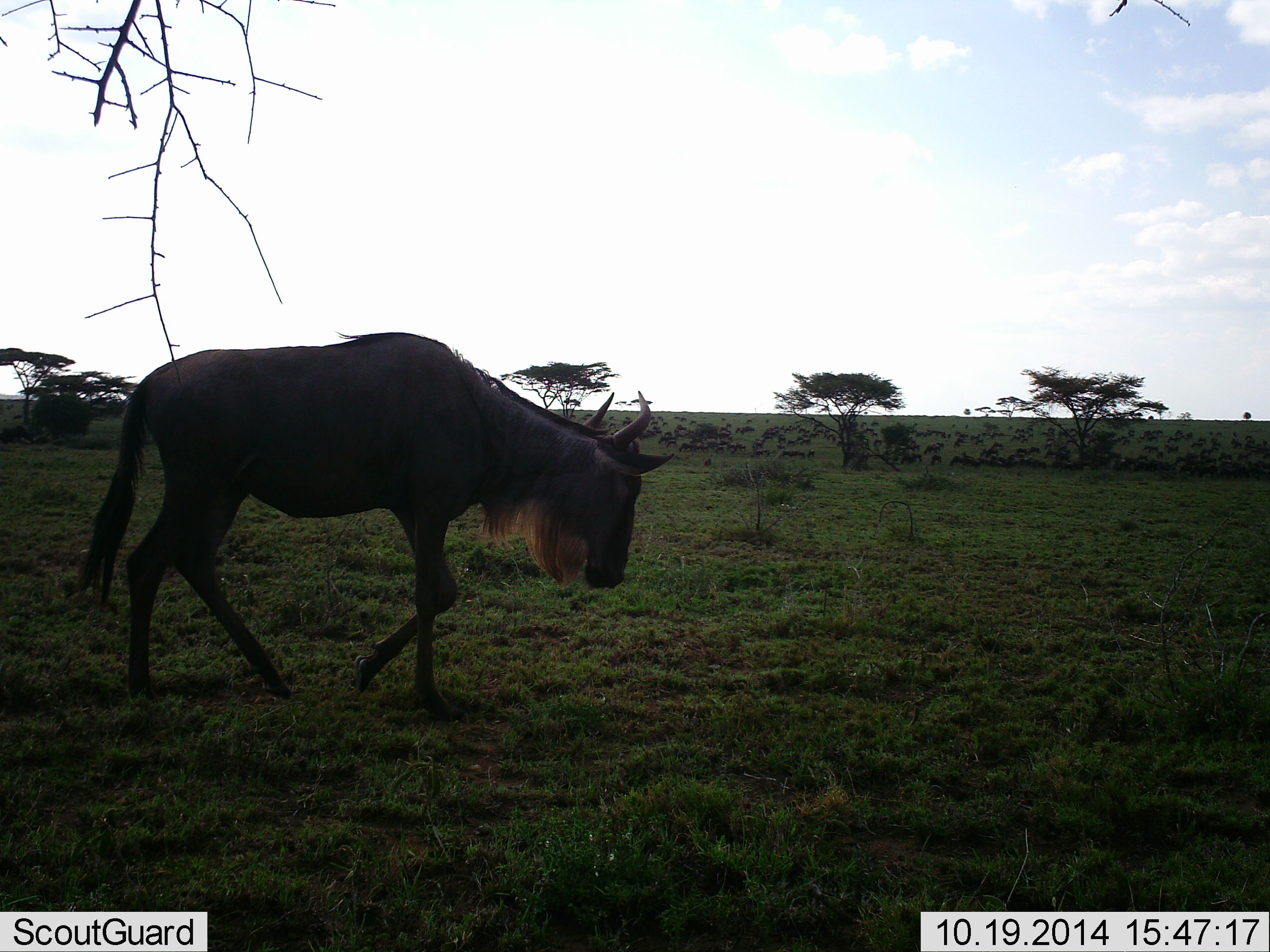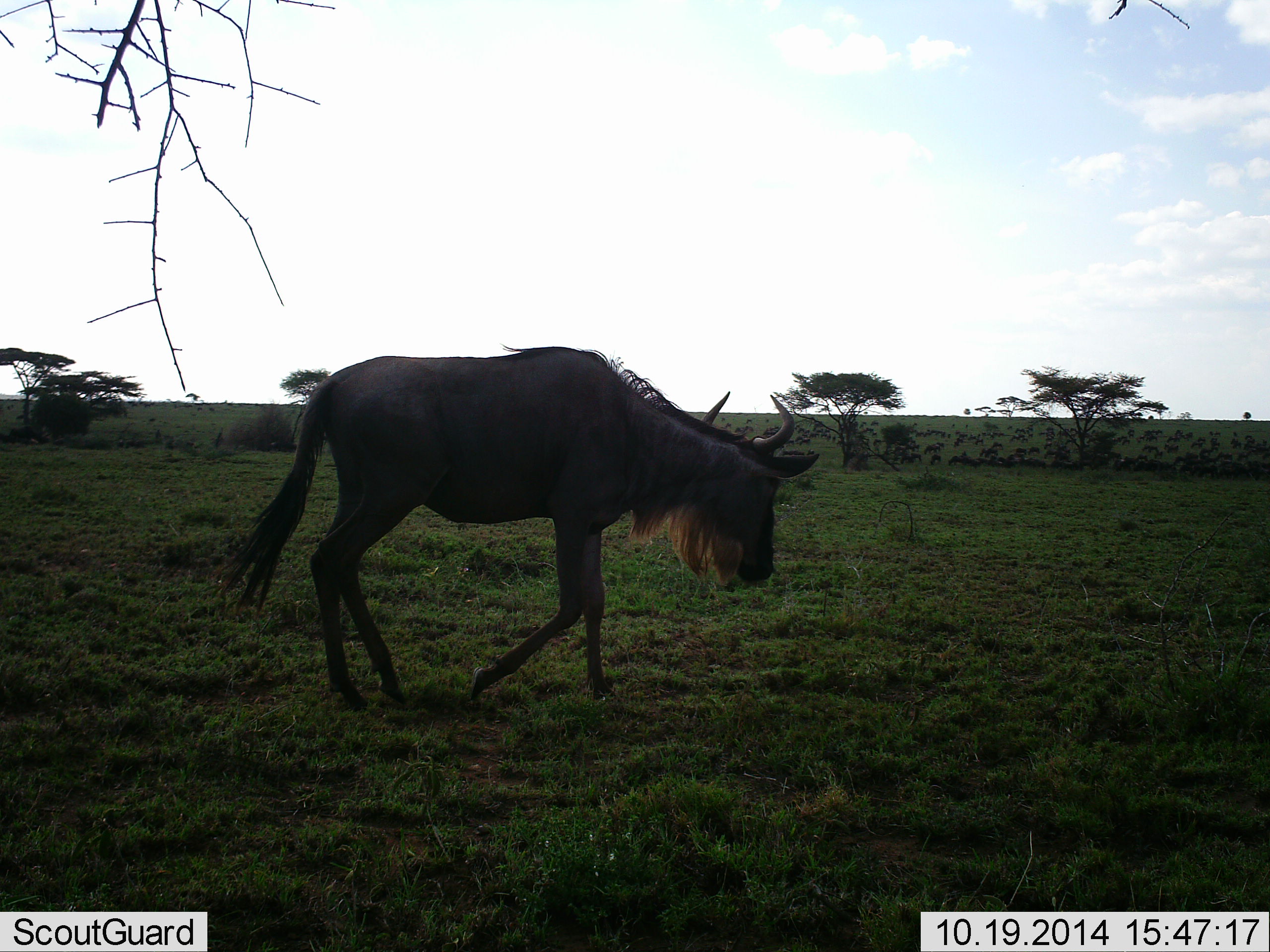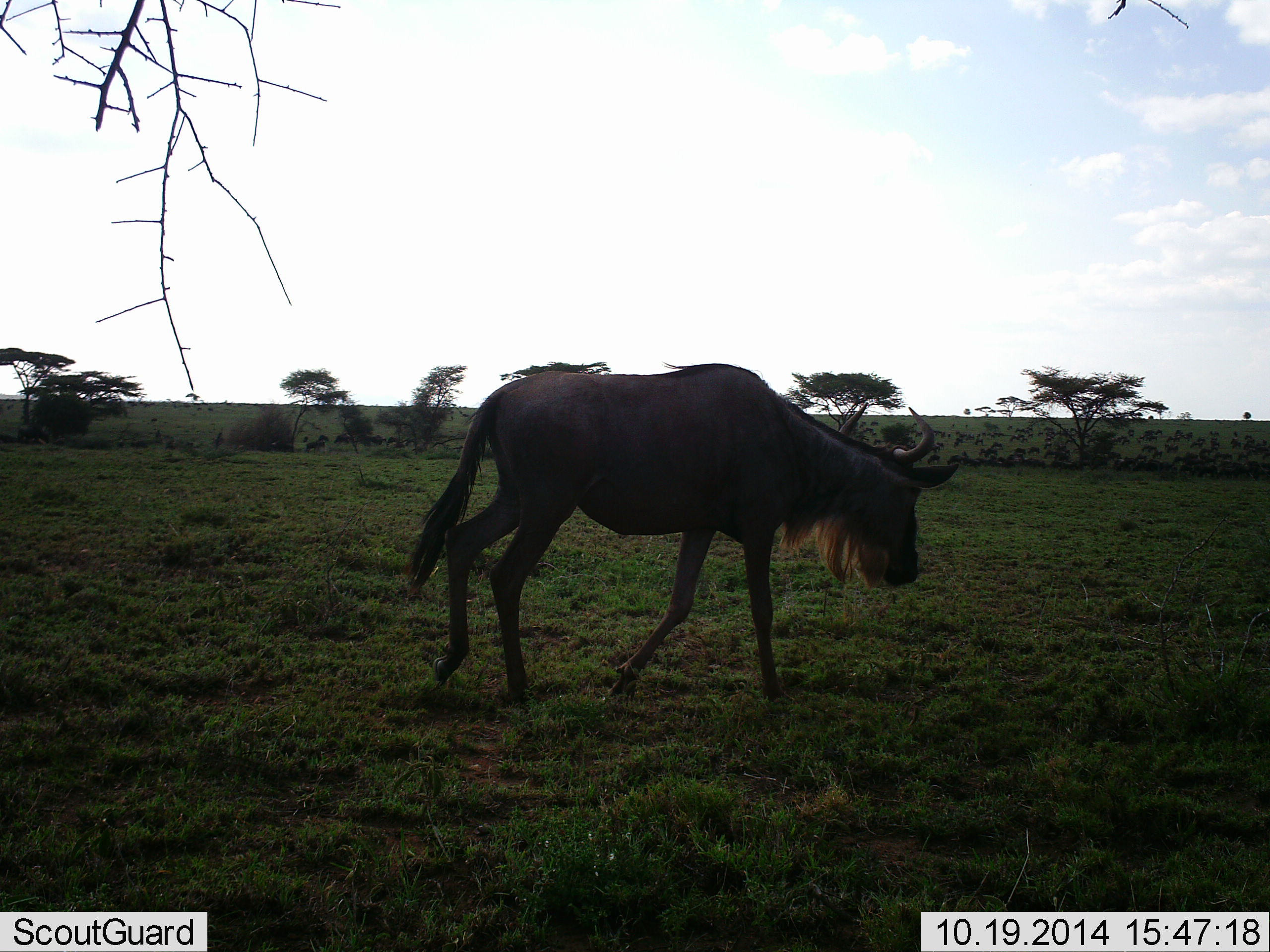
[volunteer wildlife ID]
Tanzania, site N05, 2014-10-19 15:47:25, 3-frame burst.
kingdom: Animalia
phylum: Chordata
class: Mammalia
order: Artiodactyla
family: Bovidae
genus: Connochaetes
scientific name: Connochaetes taurinus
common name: blue wildebeest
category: wildebeest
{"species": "wildebeest (blue wildebeest) (Connochaetes taurinus)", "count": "1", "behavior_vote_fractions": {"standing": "20%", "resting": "0%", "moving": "100%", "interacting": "0%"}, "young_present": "0%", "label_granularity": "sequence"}